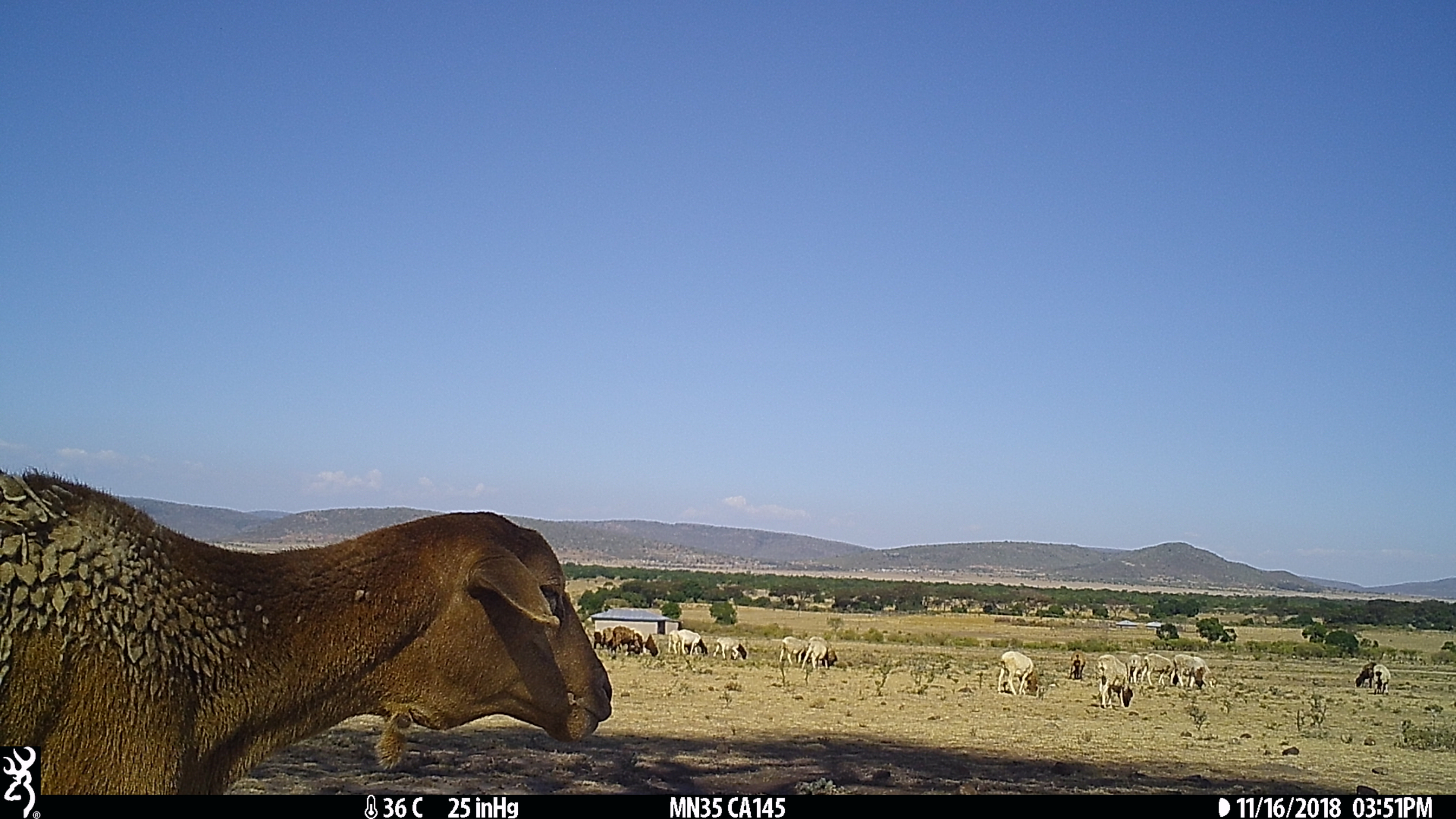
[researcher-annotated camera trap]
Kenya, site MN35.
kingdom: Animalia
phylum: Chordata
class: Mammalia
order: Artiodactyla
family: Bovidae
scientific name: Bovidae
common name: sheep or goat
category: shoat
Shoat (sheep or goat) (Bovidae).